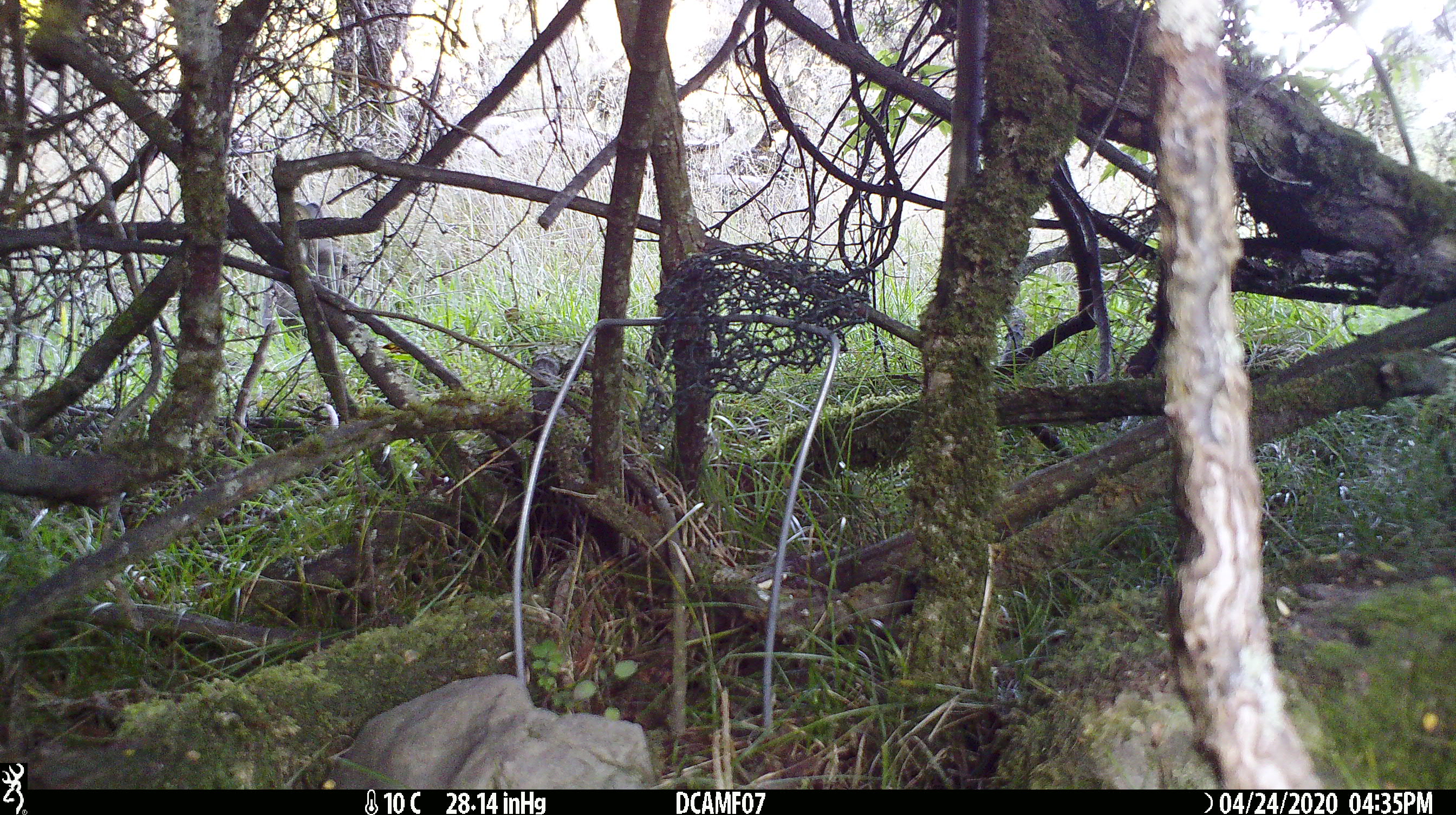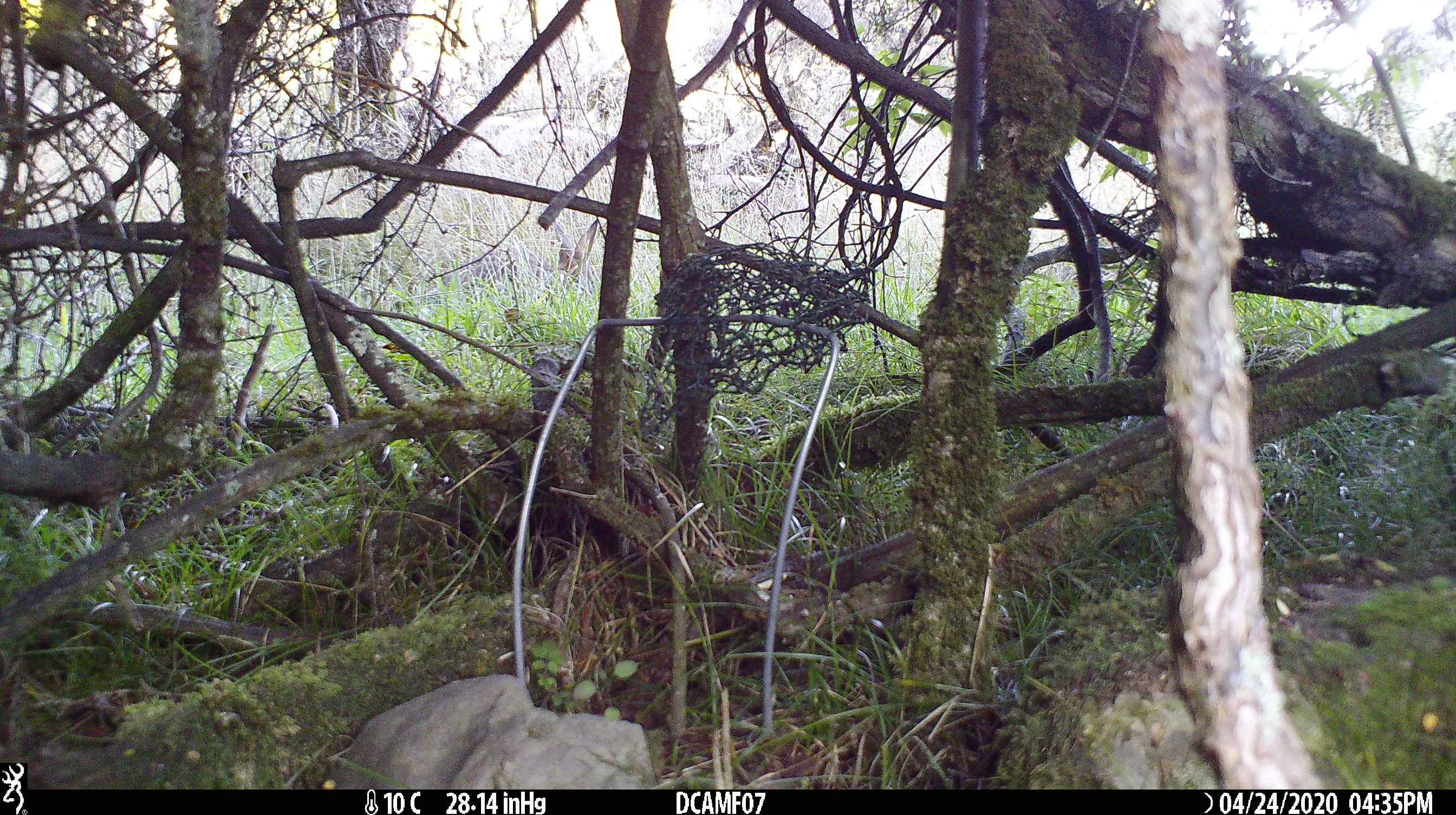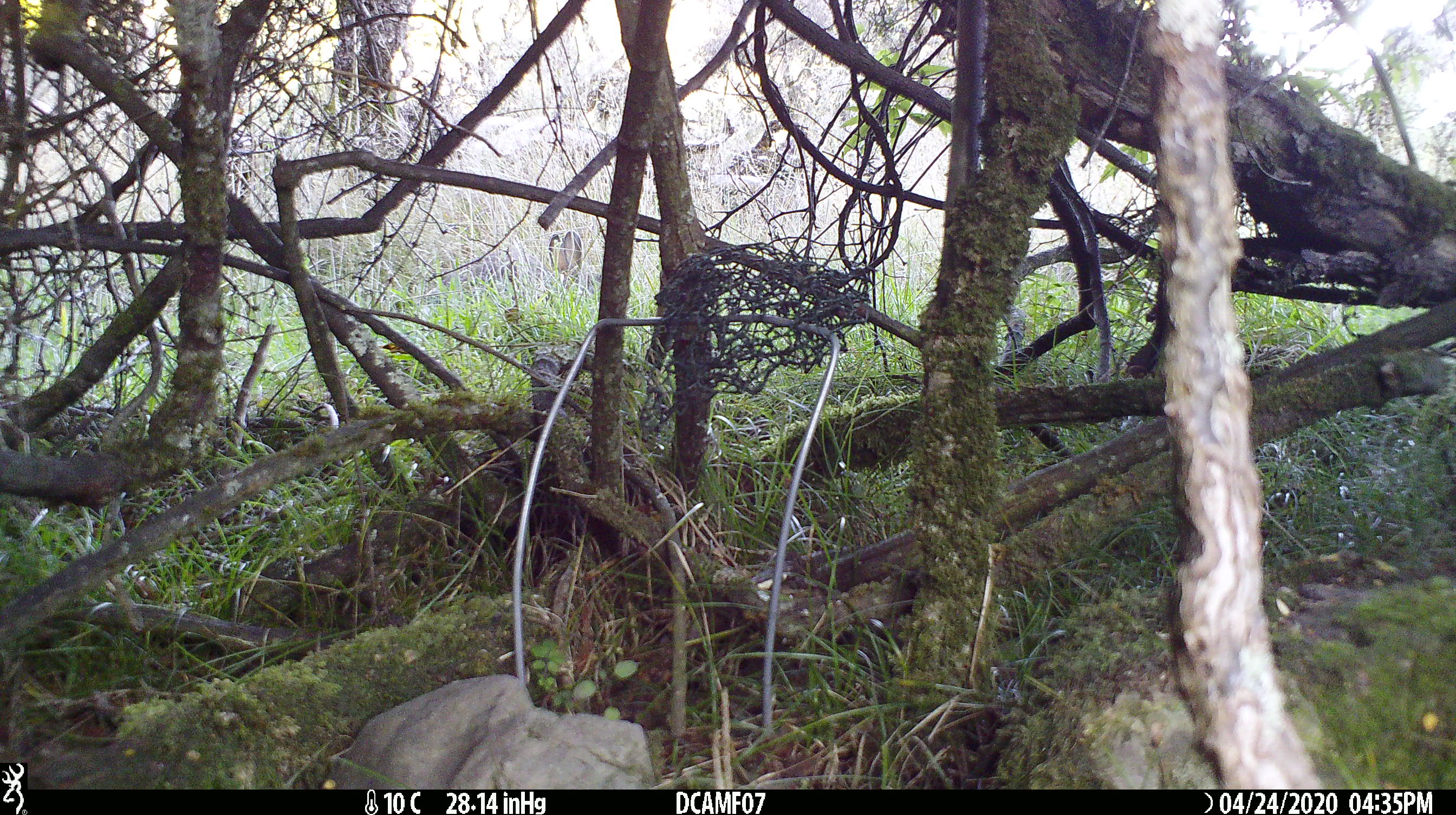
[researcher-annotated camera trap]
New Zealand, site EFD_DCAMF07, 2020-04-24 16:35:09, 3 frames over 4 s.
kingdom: Animalia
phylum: Chordata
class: Mammalia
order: Lagomorpha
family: Leporidae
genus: Oryctolagus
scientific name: Oryctolagus cuniculus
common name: european rabbit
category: rabbit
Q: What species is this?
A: Rabbit (european rabbit) (Oryctolagus cuniculus).